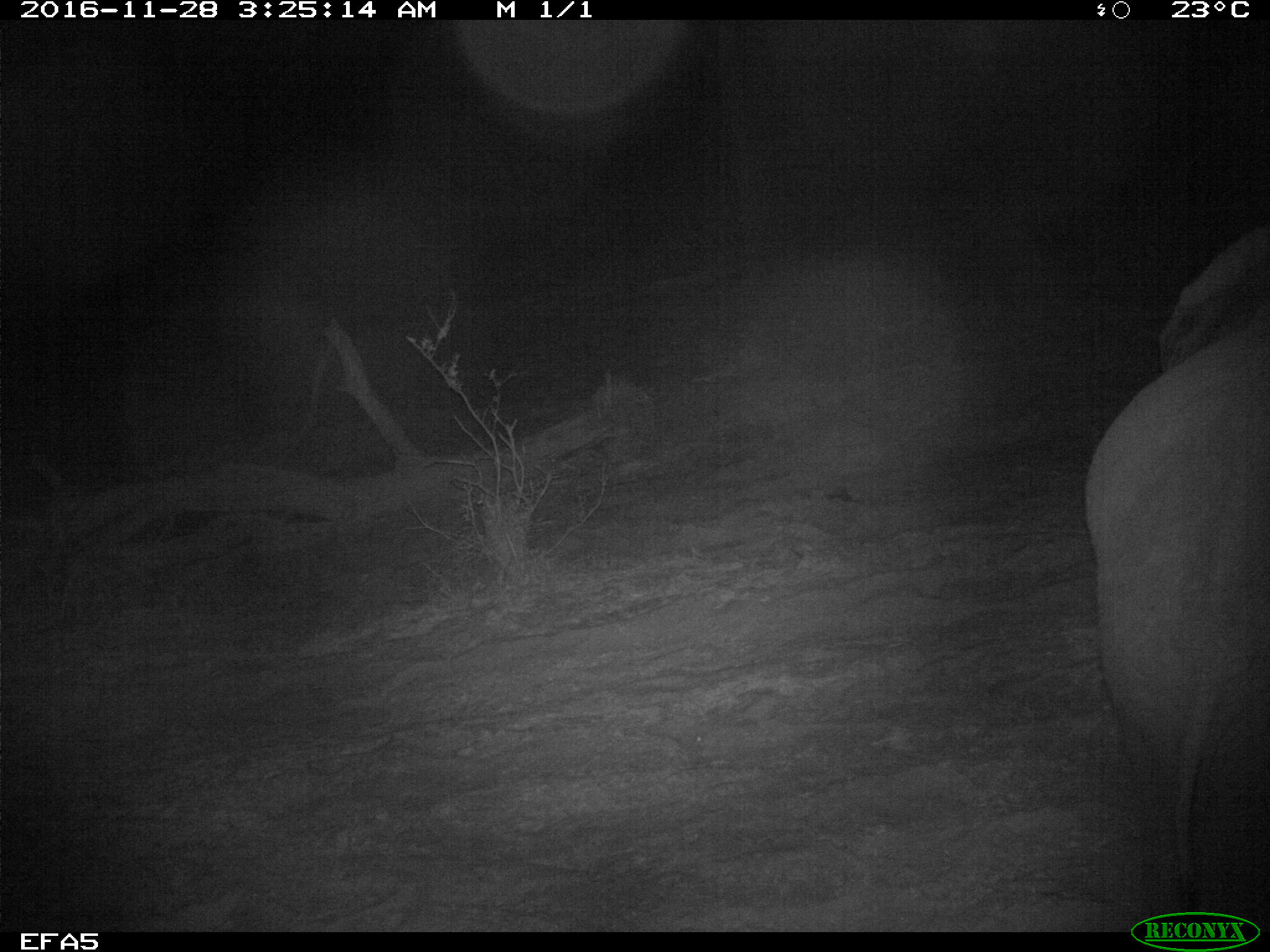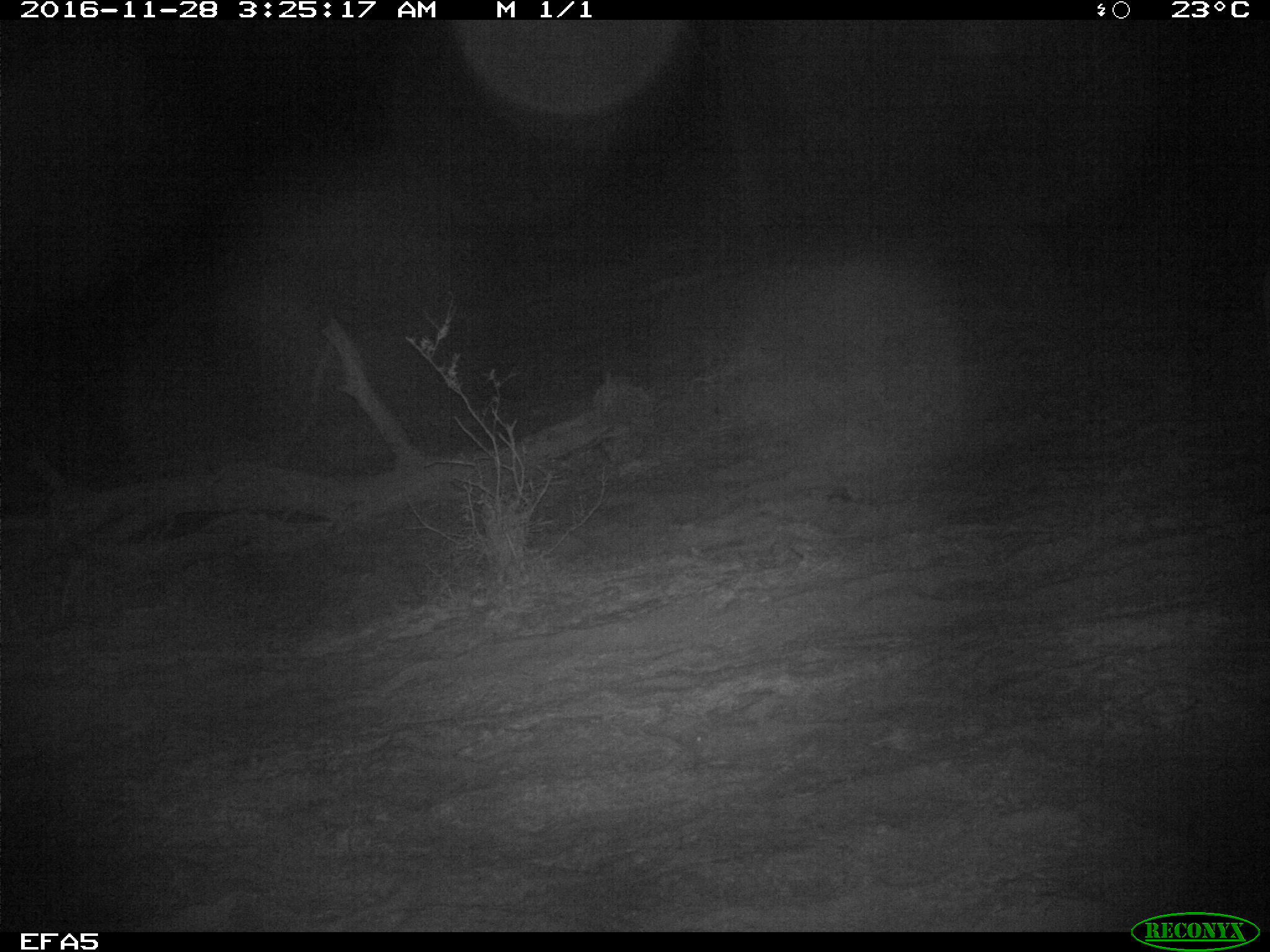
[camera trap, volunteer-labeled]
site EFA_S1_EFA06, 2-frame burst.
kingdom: Animalia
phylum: Chordata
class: Mammalia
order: Proboscidea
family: Elephantidae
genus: Loxodonta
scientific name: Loxodonta africana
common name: african bush elephant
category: elephant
Elephant (african bush elephant) (Loxodonta africana), count 1. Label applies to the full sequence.